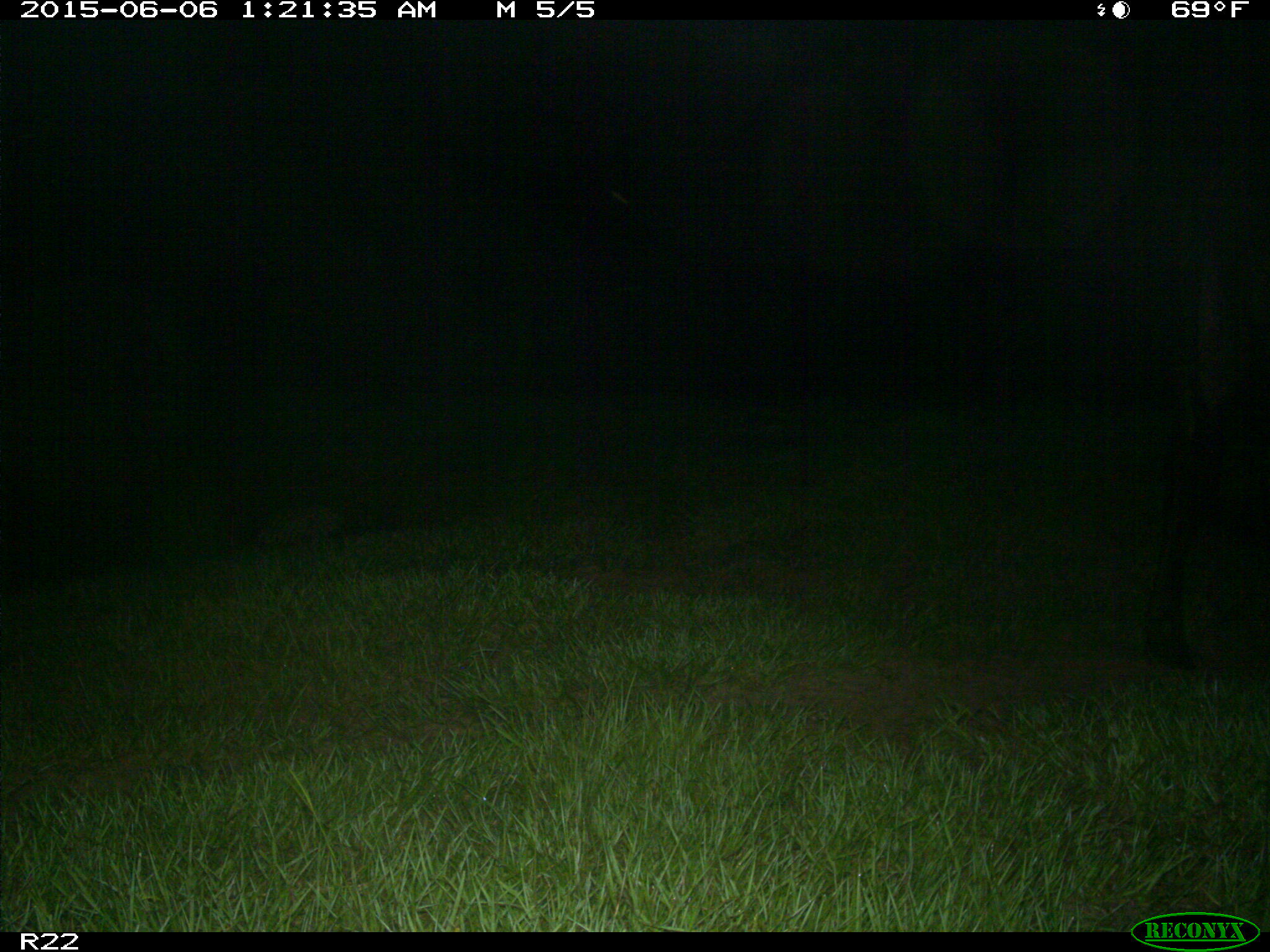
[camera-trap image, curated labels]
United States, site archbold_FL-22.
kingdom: Animalia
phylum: Chordata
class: Mammalia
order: Artiodactyla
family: Bovidae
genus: Bos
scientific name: Bos taurus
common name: domestic cow